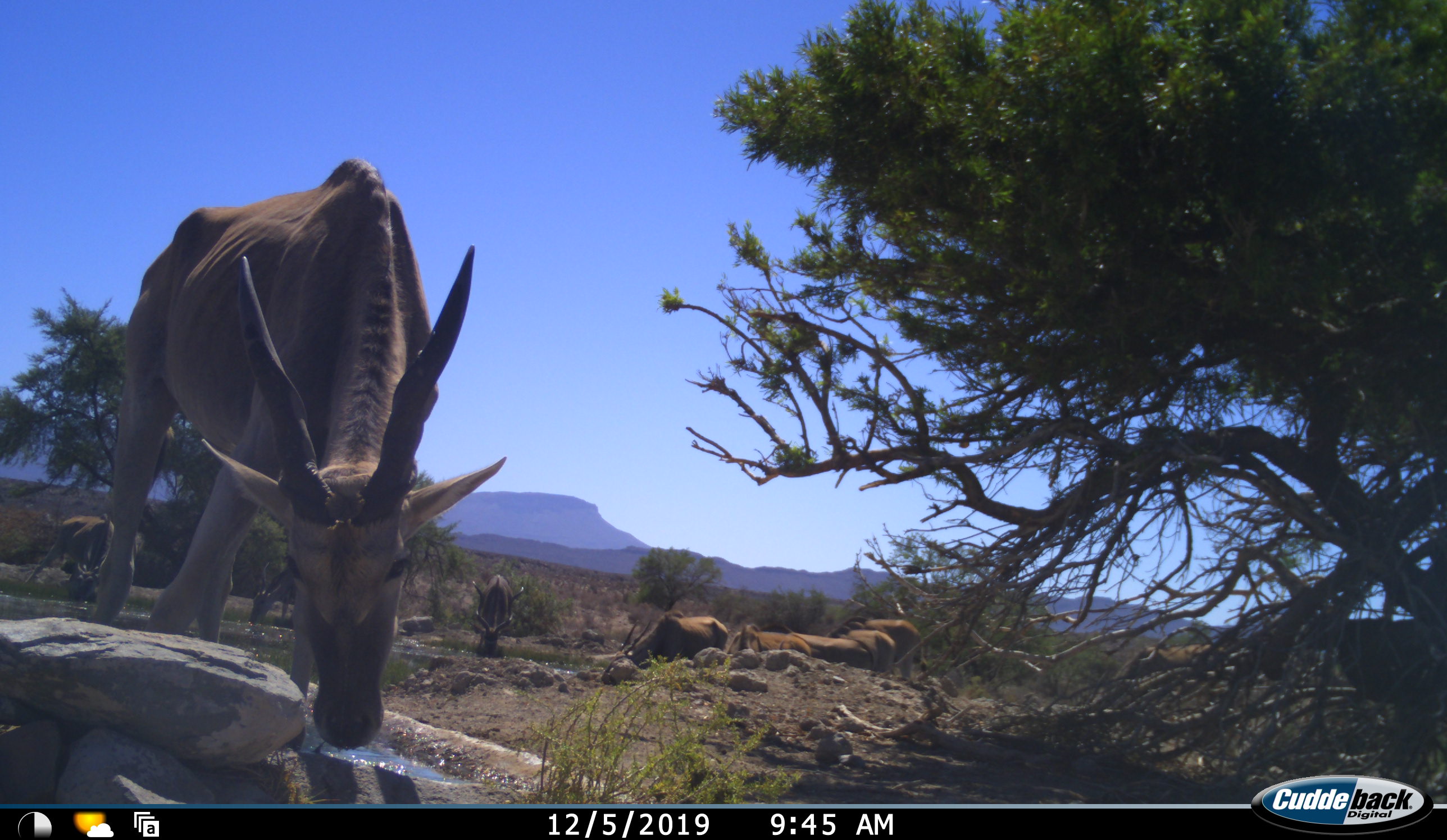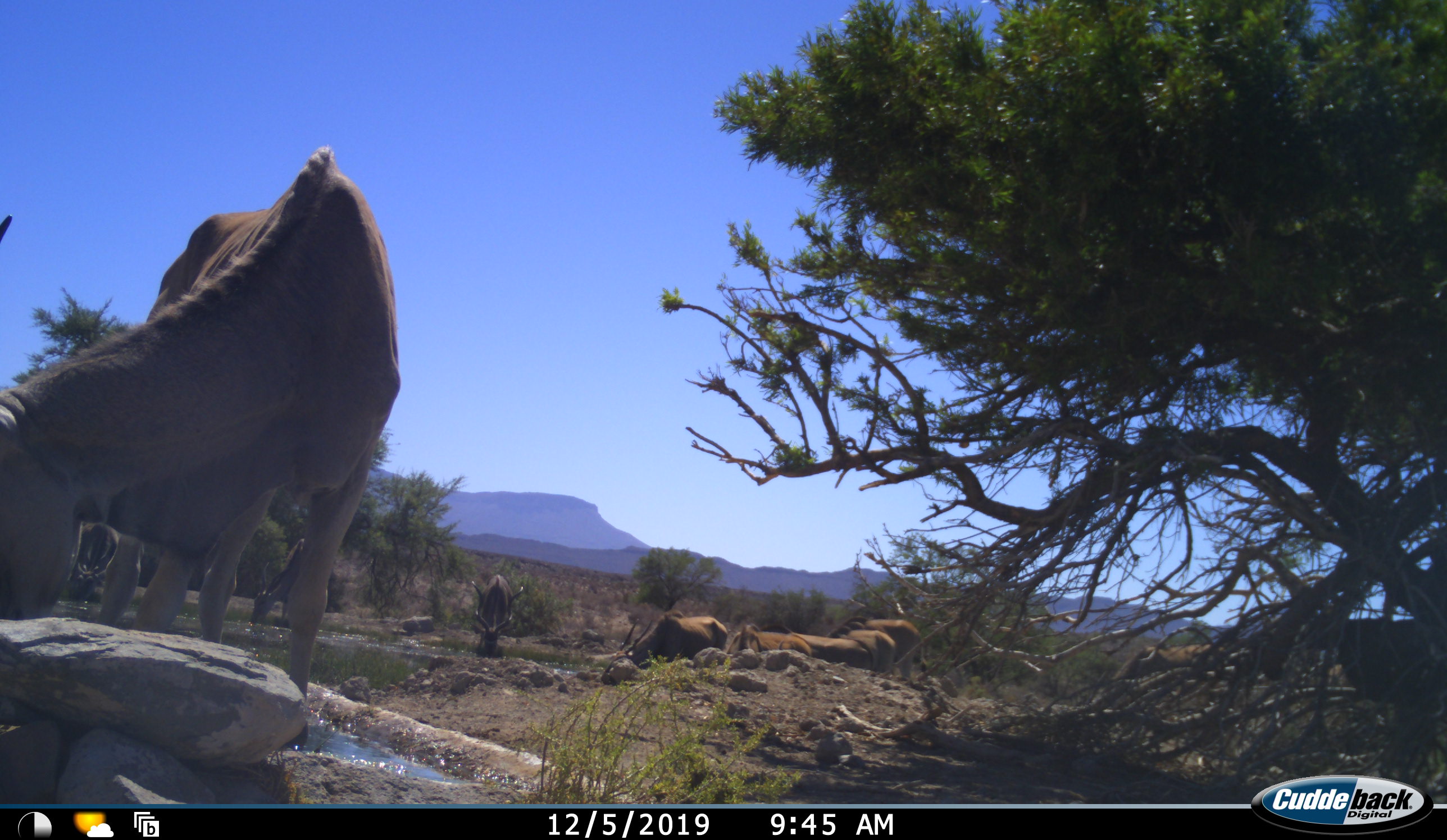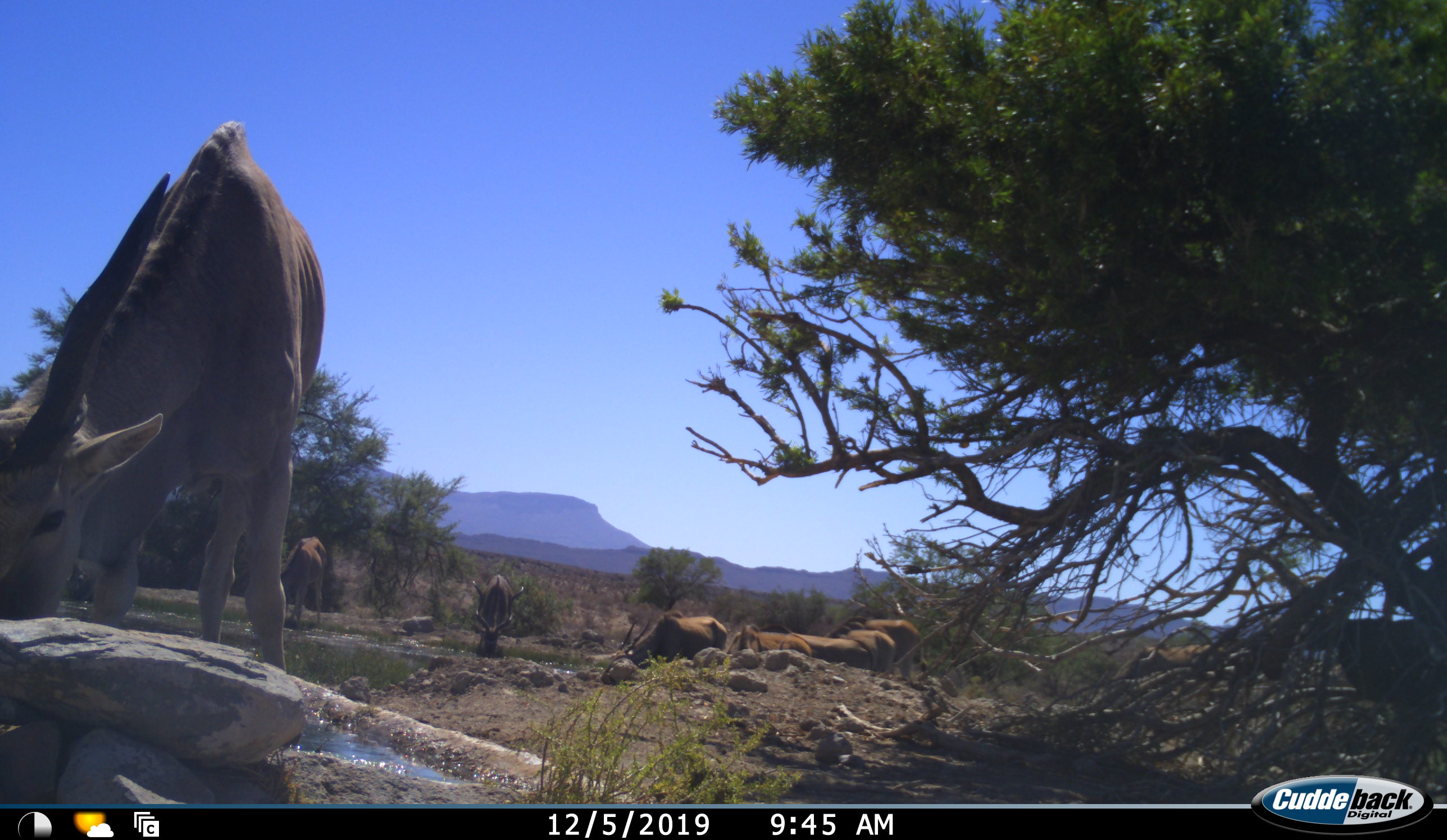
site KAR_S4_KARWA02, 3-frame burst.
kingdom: Animalia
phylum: Chordata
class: Mammalia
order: Artiodactyla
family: Bovidae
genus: Tragelaphus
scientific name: Tragelaphus oryx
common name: eland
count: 9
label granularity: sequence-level